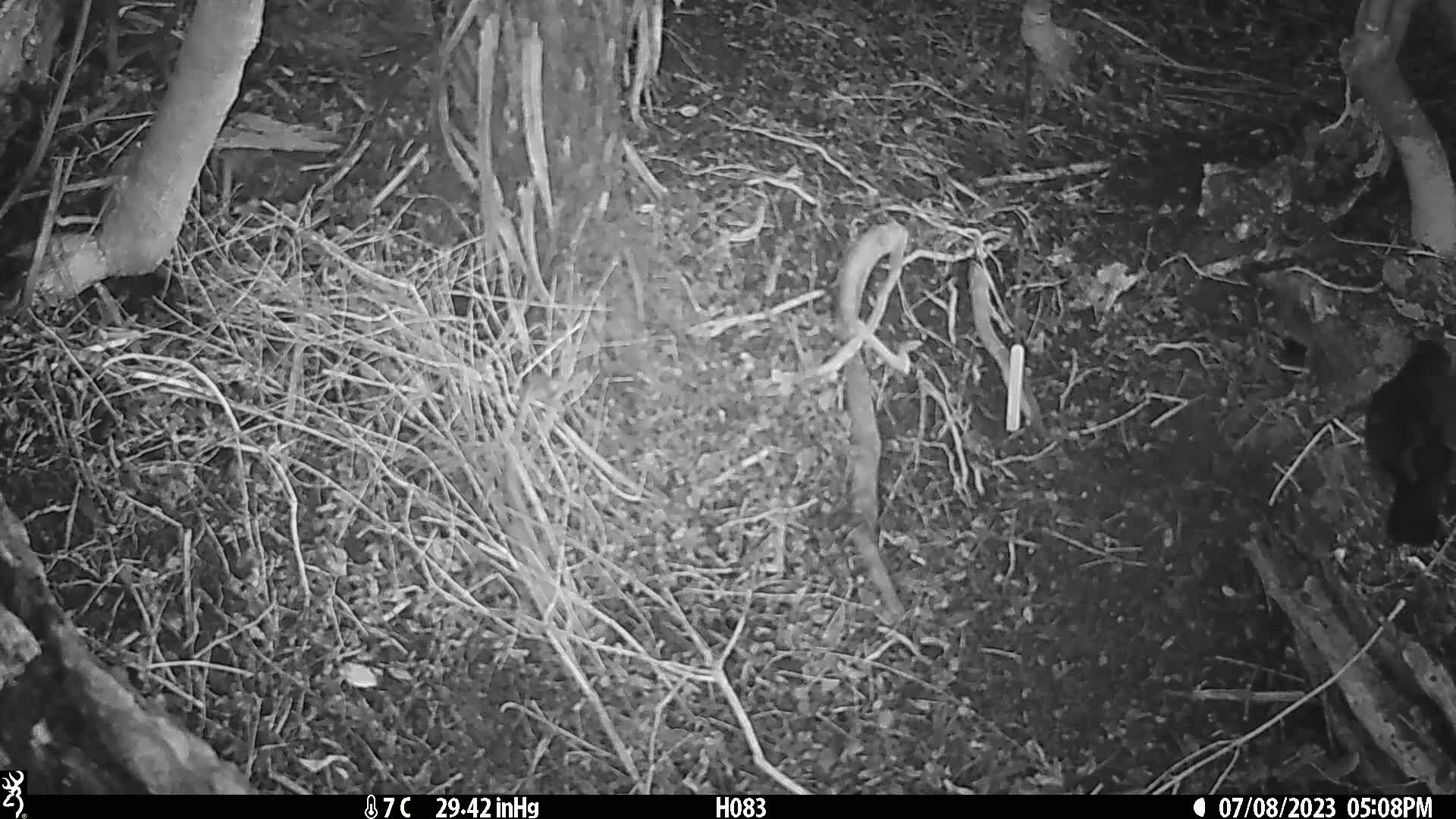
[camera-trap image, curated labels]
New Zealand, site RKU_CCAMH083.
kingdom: Animalia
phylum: Chordata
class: Aves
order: Passeriformes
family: Turdidae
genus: Turdus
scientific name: Turdus merula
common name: eurasian blackbird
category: blackbird